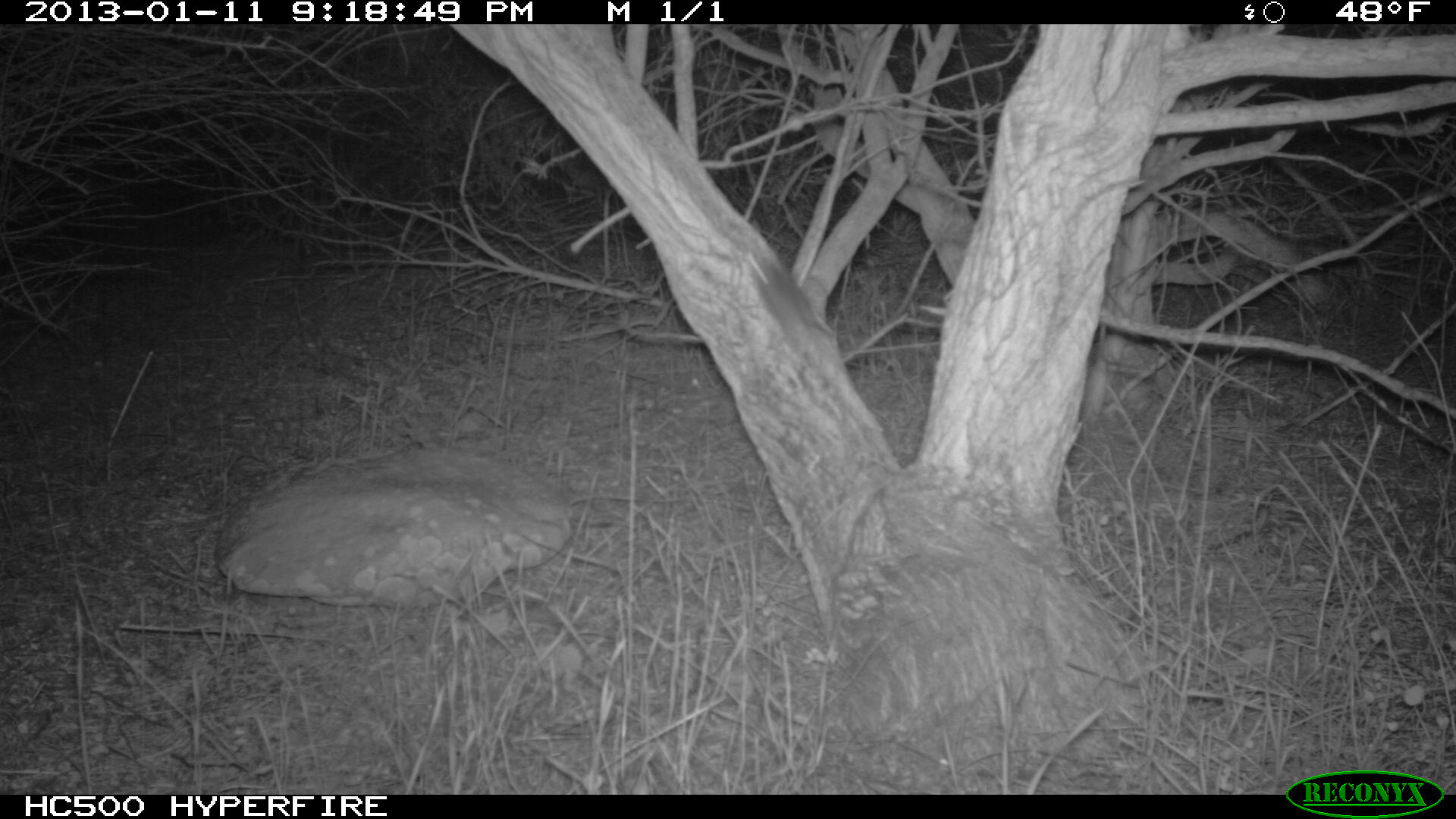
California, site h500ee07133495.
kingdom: Animalia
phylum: Chordata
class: Mammalia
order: Rodentia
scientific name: Rodentia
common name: rodent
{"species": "rodent (Rodentia)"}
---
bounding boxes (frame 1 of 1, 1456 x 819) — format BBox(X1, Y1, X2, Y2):
rodent: BBox(740, 246, 839, 344)